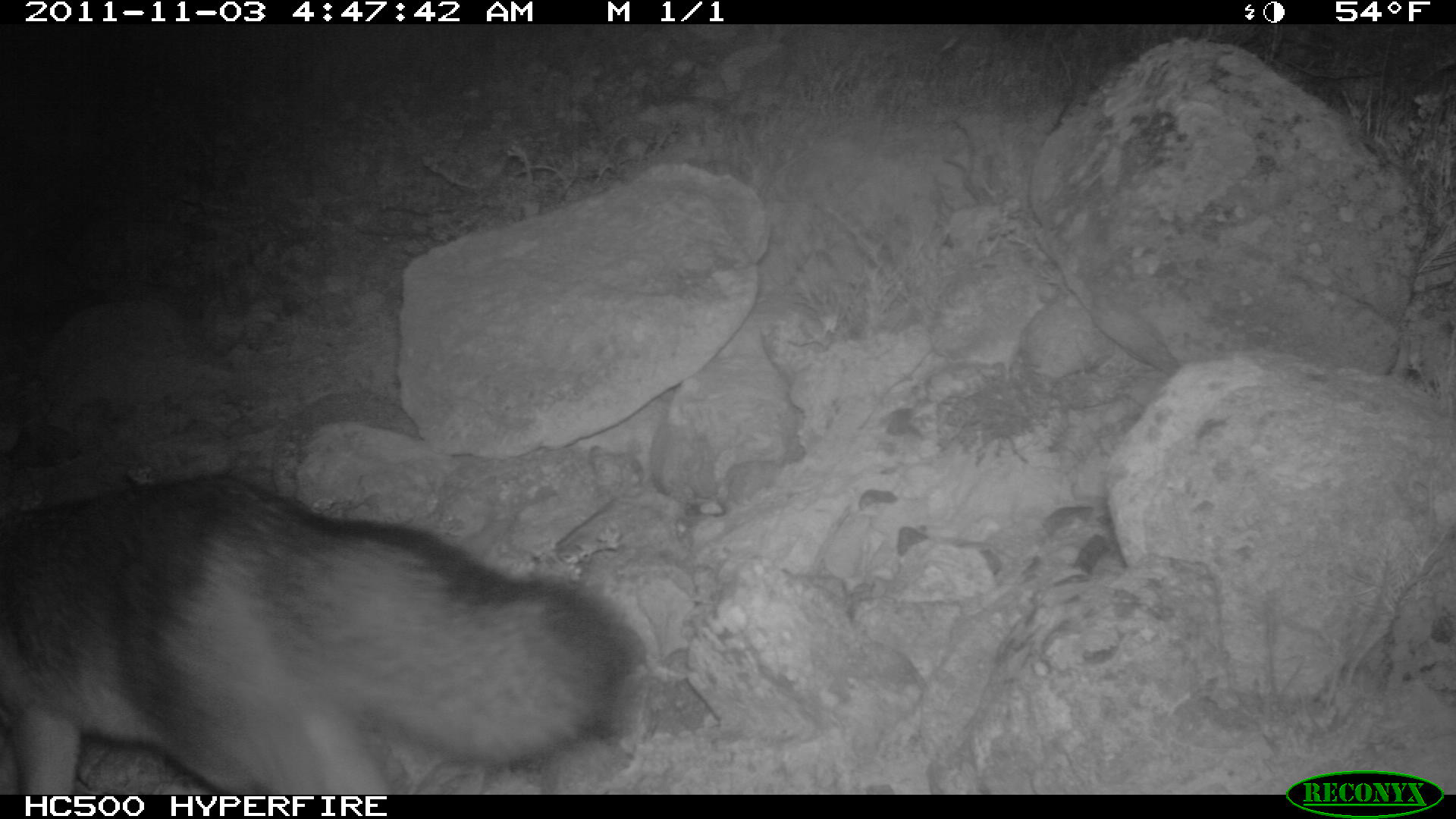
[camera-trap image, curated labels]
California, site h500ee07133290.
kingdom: Animalia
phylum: Chordata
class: Mammalia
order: Carnivora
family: Canidae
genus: Urocyon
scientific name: Urocyon littoralis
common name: island fox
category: fox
Fox (island fox) (Urocyon littoralis).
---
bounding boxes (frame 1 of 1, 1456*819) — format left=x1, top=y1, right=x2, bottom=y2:
fox: left=0, top=474, right=645, bottom=792